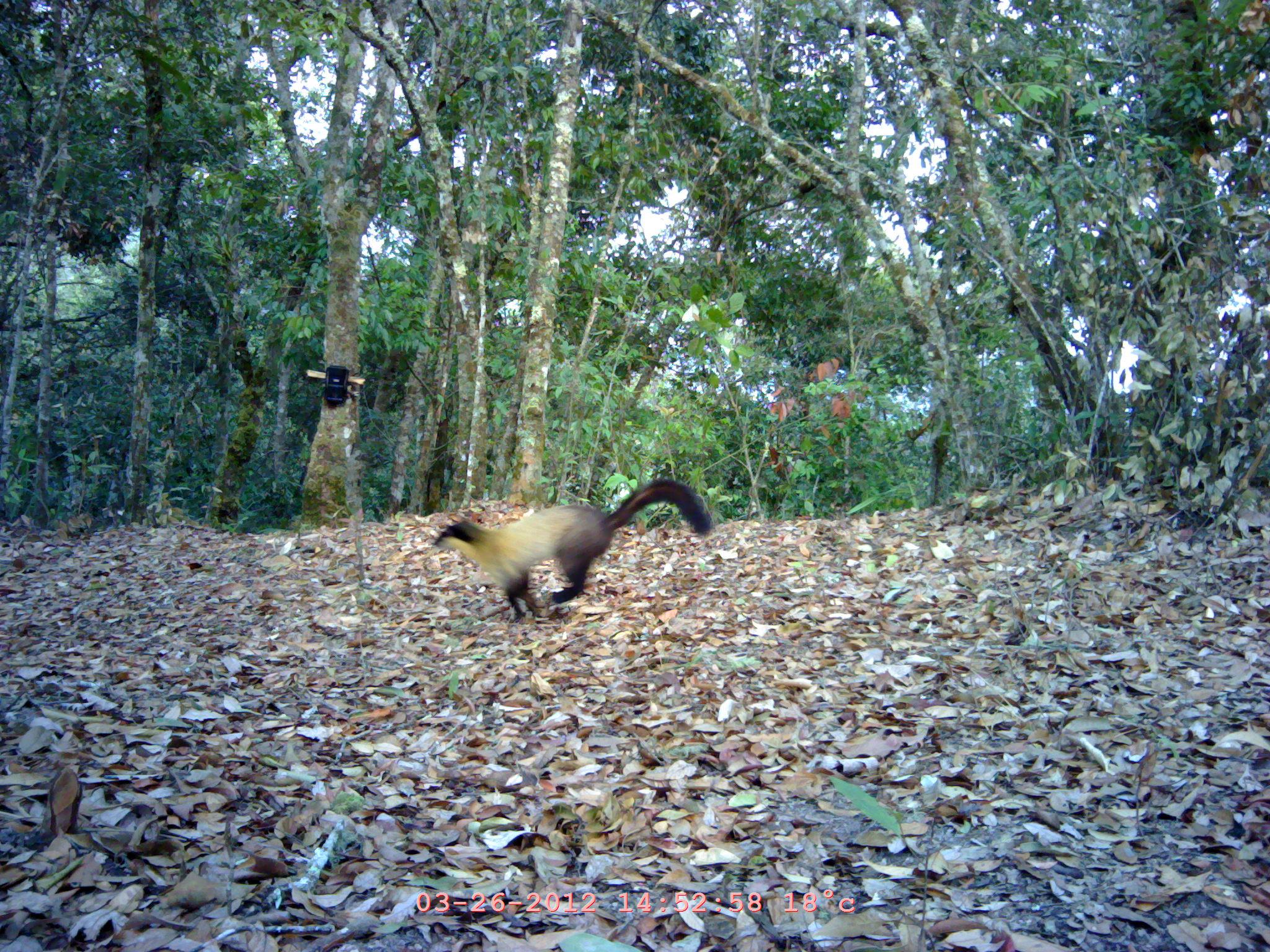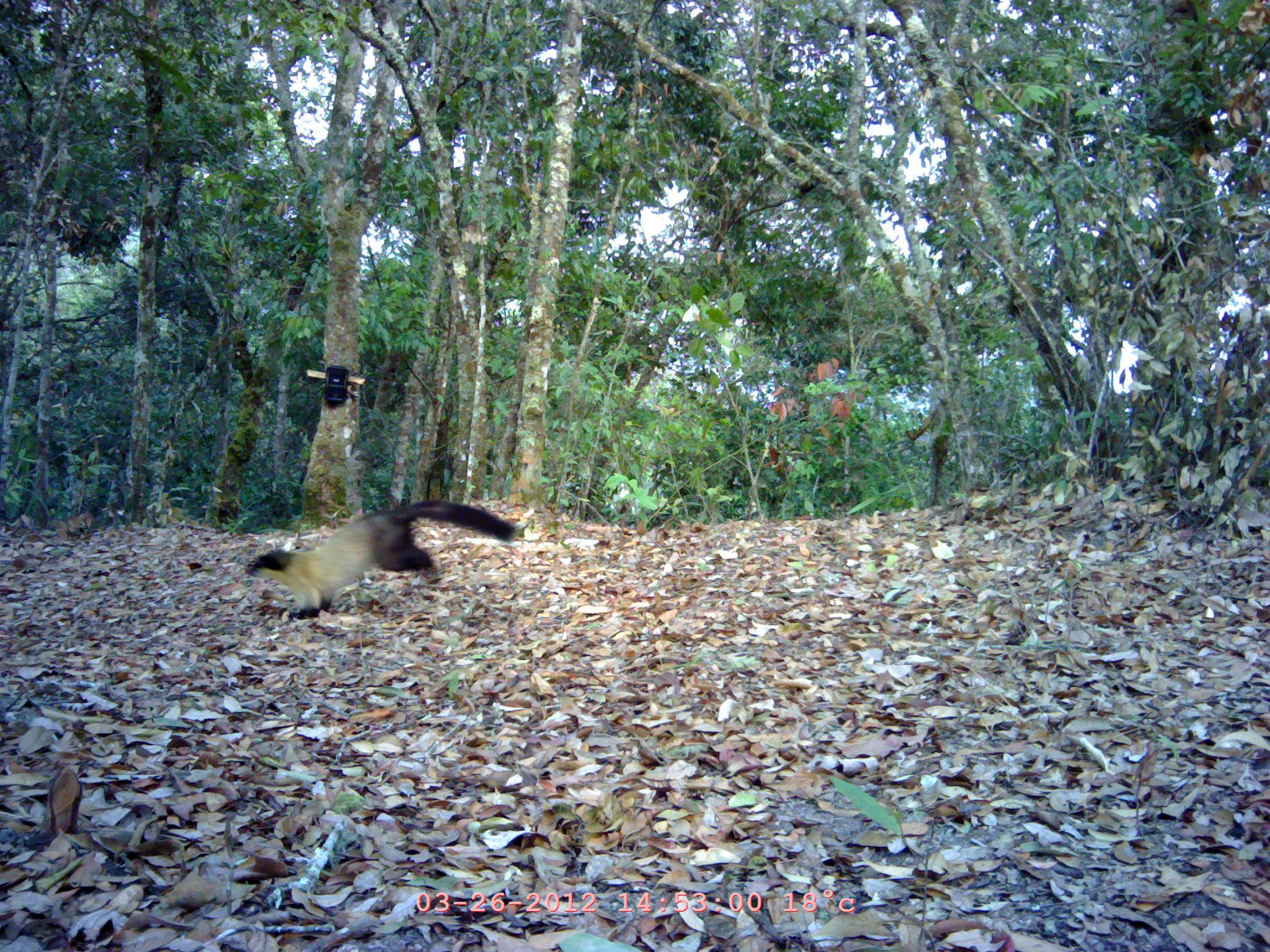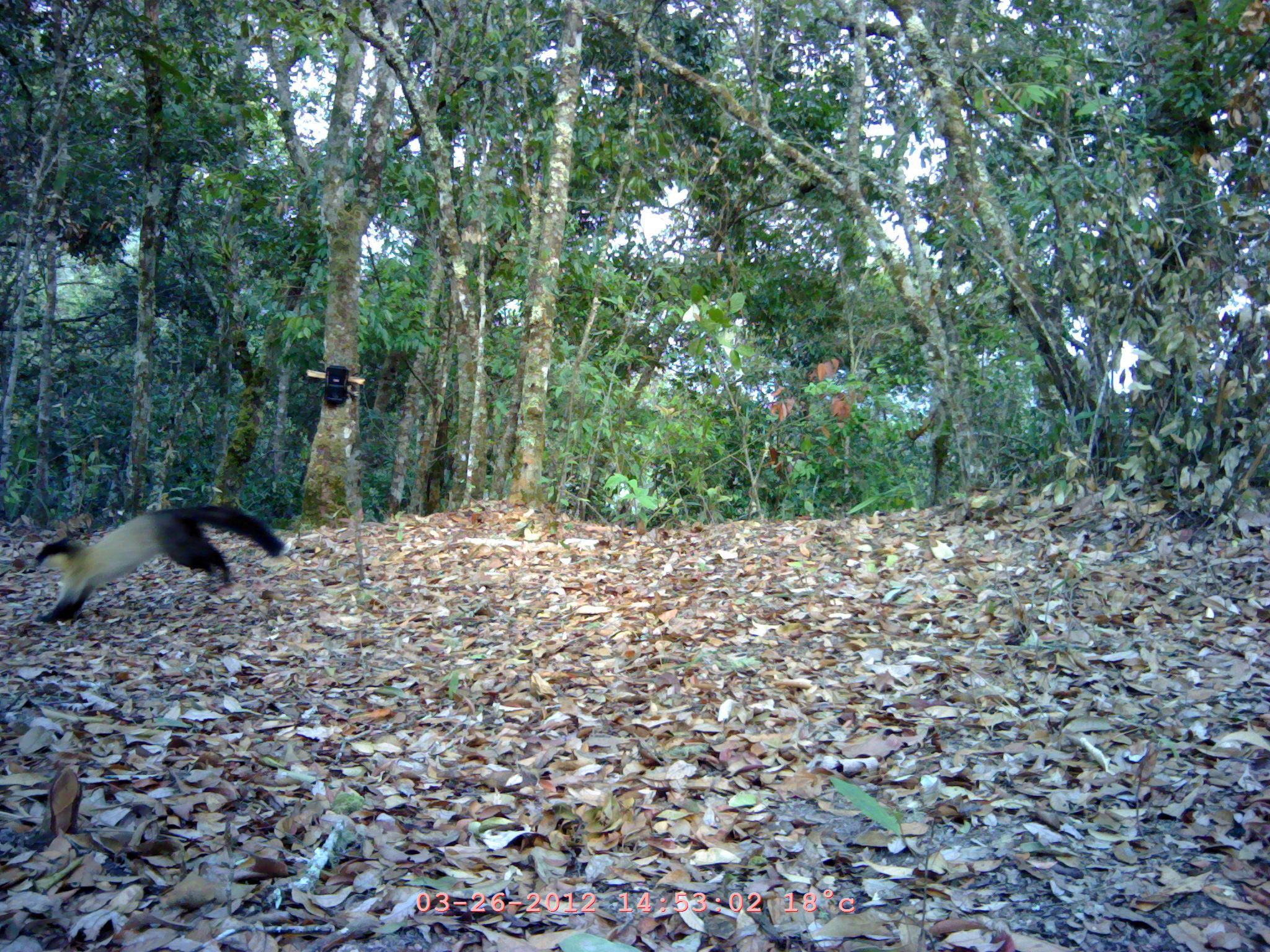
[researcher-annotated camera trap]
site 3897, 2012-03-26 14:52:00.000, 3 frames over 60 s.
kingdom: Animalia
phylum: Chordata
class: Mammalia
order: Carnivora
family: Mustelidae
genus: Martes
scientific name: Martes flavigula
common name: yellow-throated marten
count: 1